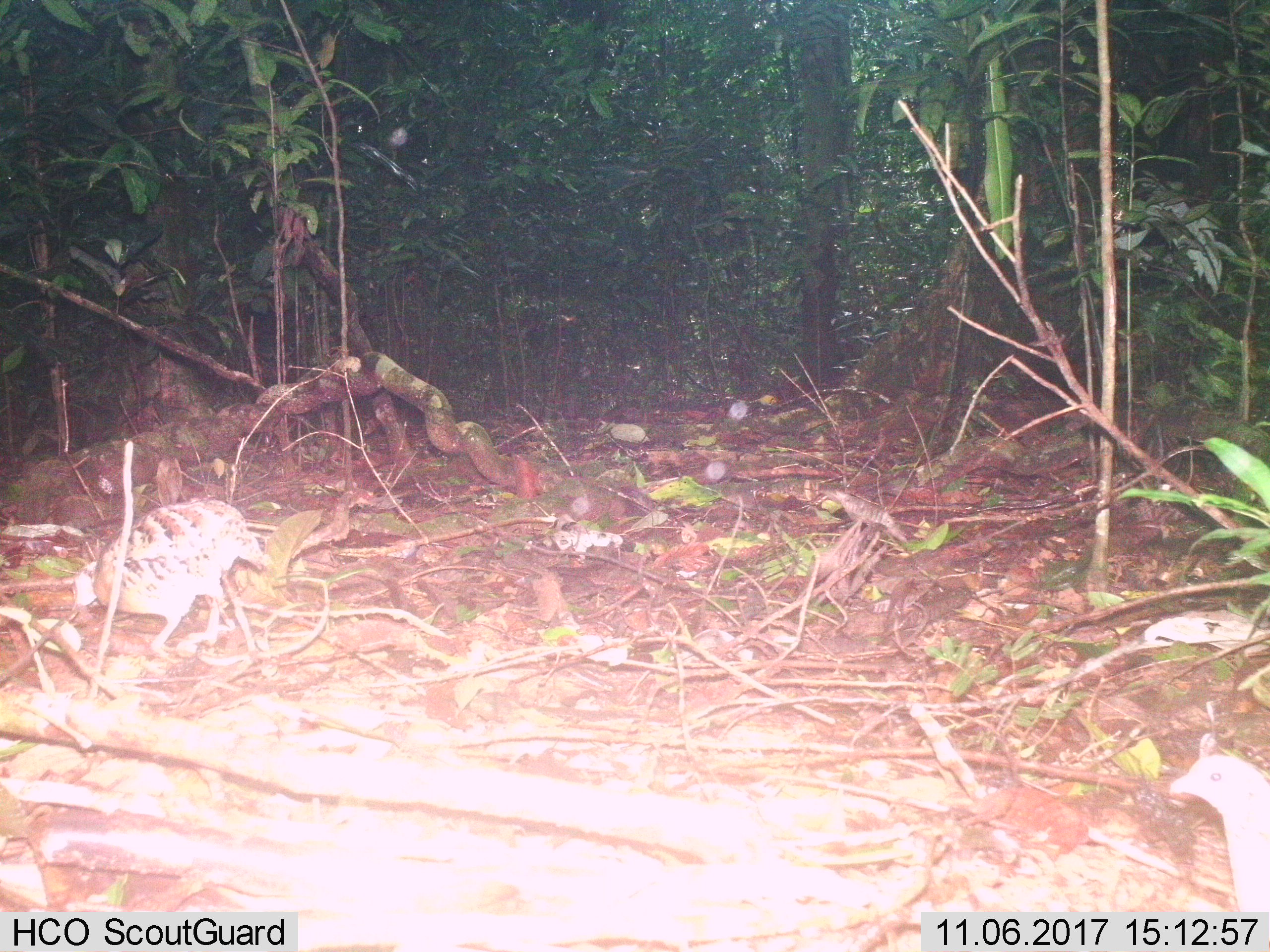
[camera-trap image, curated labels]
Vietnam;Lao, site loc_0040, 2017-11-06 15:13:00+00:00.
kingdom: Animalia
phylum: Chordata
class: Aves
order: Galliformes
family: Phasianidae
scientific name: Phasianidae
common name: partridge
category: unidentified partridge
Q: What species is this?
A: Unidentified partridge (partridge) (Phasianidae).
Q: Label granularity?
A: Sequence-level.